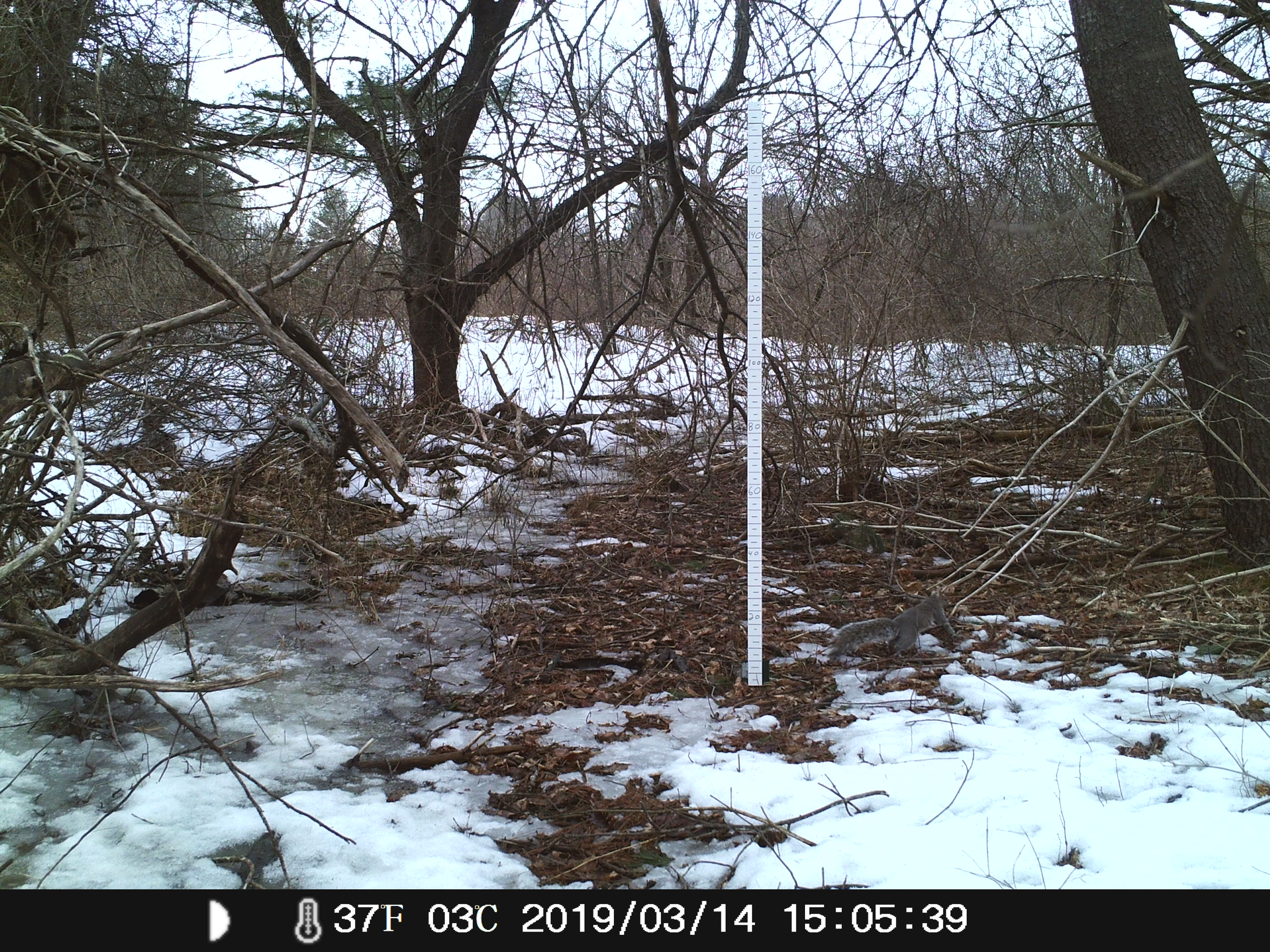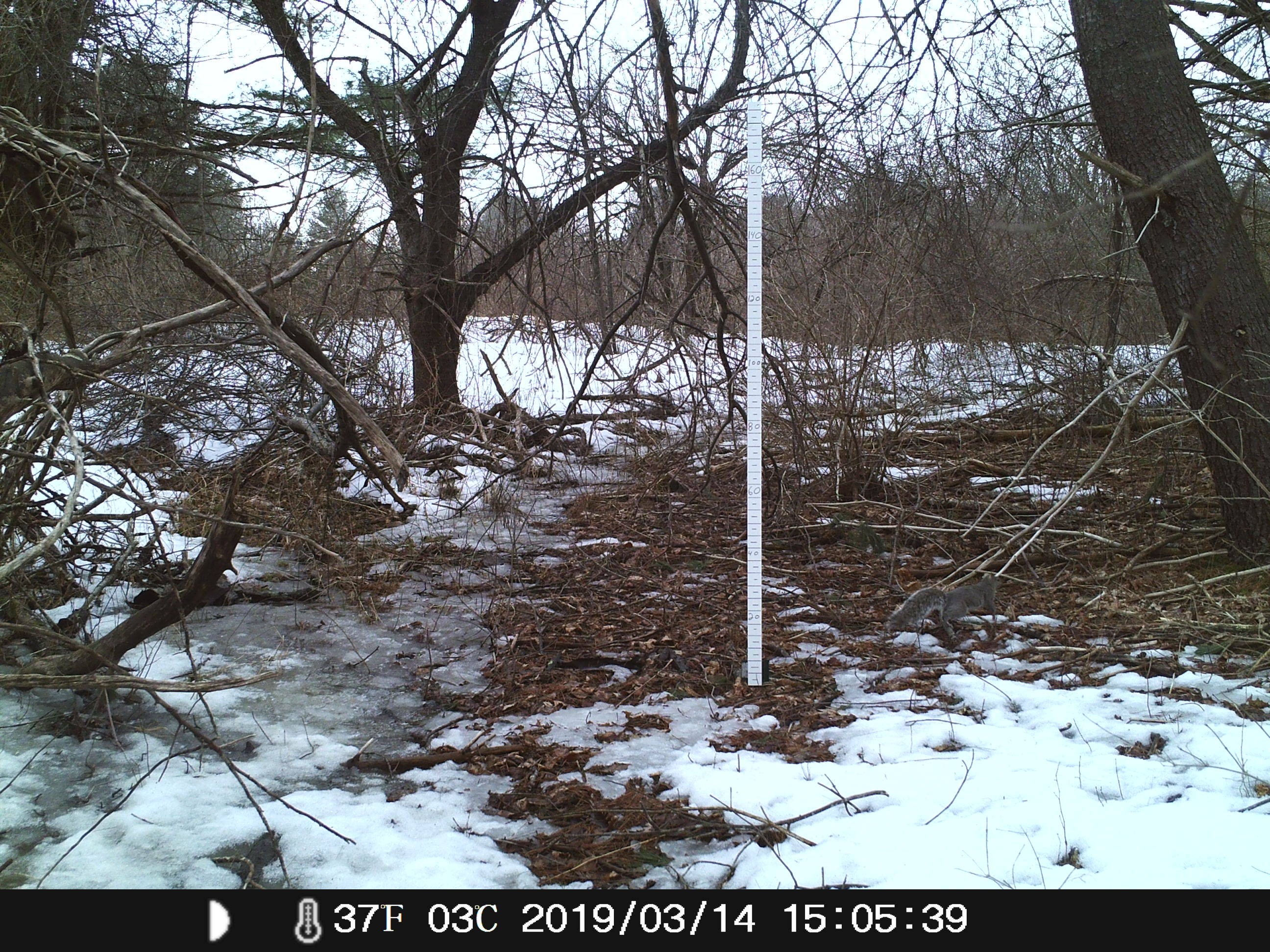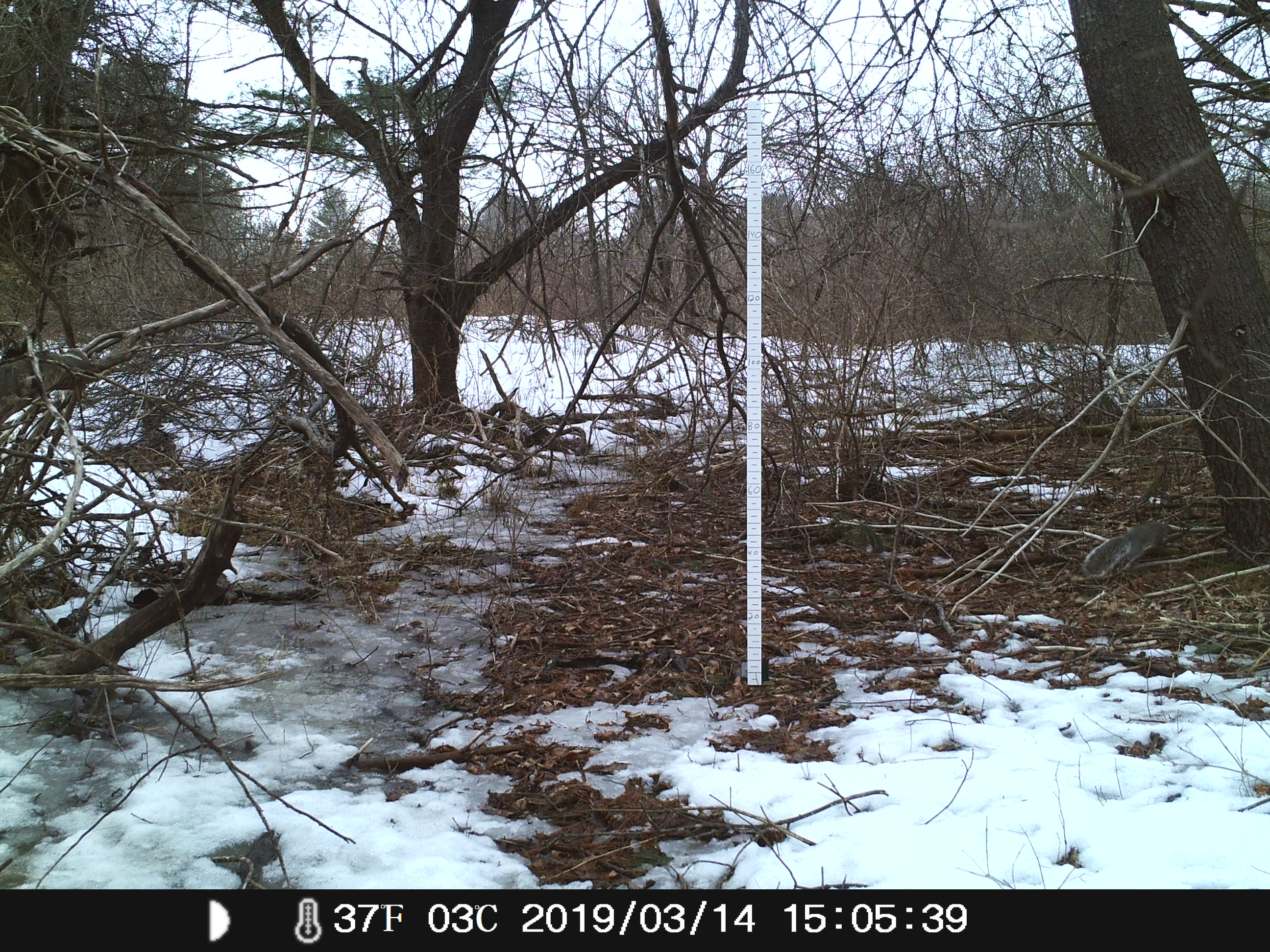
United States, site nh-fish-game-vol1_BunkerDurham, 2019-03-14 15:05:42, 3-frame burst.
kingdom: Animalia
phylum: Chordata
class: Mammalia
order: Rodentia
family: Sciuridae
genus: Sciurus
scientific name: Sciurus carolinensis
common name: gray squirrel